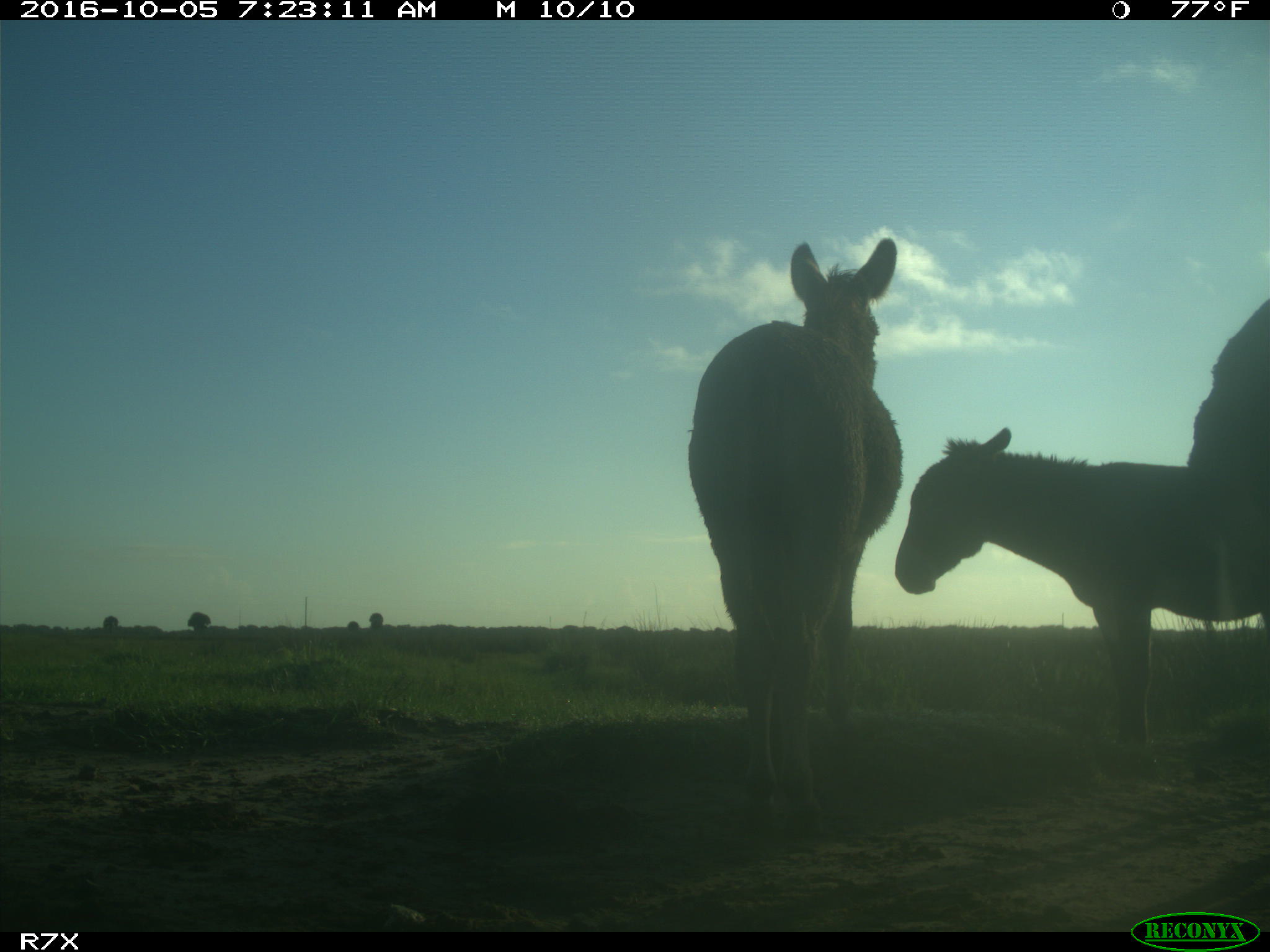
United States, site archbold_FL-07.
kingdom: Animalia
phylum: Chordata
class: Mammalia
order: Perissodactyla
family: Equidae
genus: Equus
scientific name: Equus africanus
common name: african wild ass